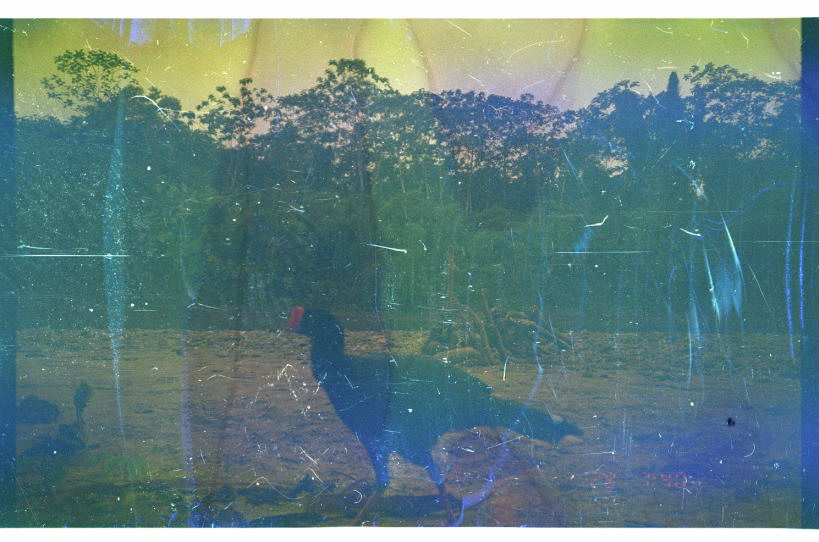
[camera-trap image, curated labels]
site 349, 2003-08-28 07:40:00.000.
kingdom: Animalia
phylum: Chordata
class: Aves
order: Galliformes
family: Cracidae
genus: Mitu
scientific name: Mitu tuberosum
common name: razor-billed curassow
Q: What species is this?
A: Mitu tuberosum (razor-billed curassow).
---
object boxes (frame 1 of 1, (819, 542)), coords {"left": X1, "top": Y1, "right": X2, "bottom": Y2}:
mitu tuberosum: {"left": 285, "top": 305, "right": 585, "bottom": 526}